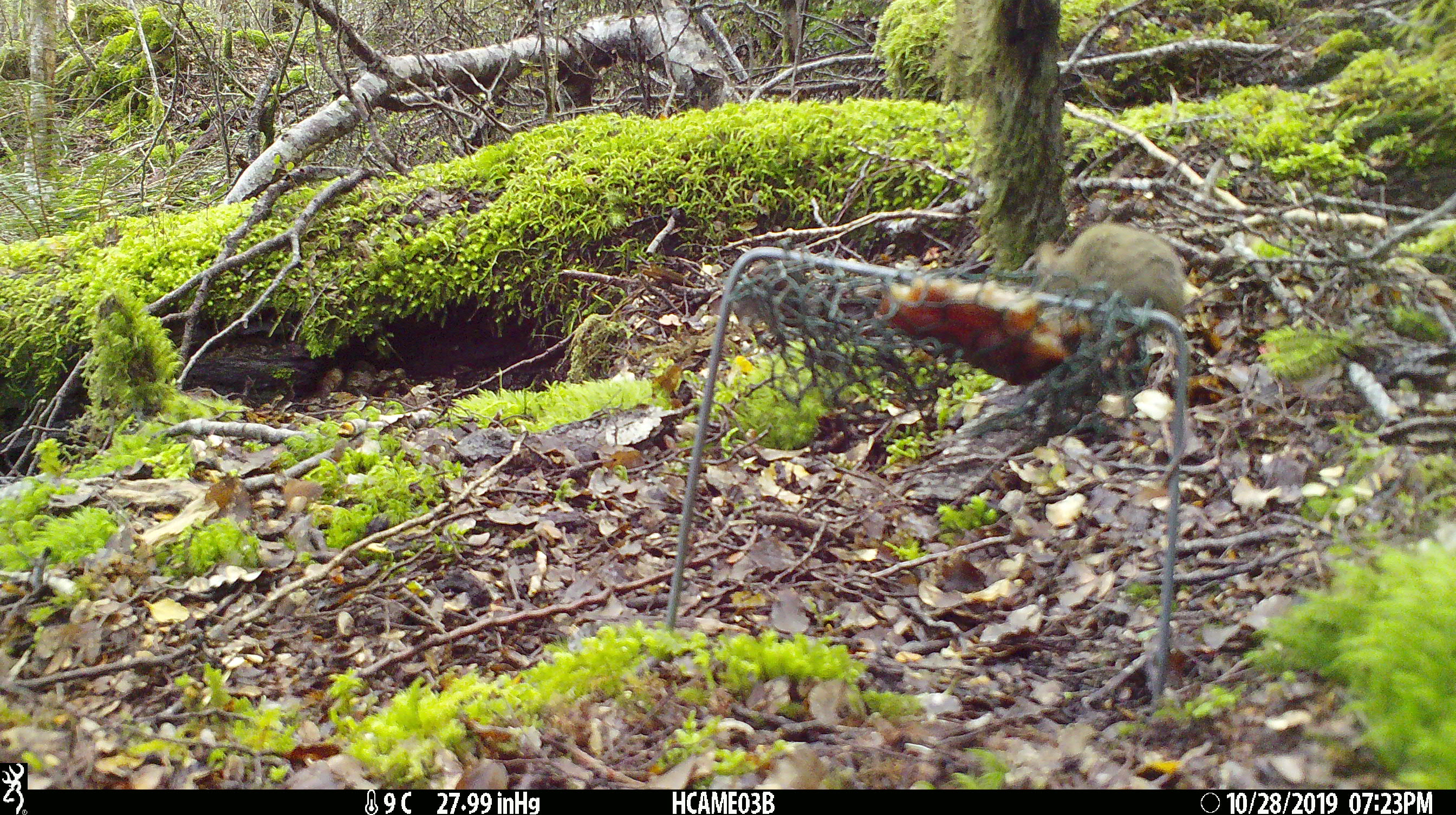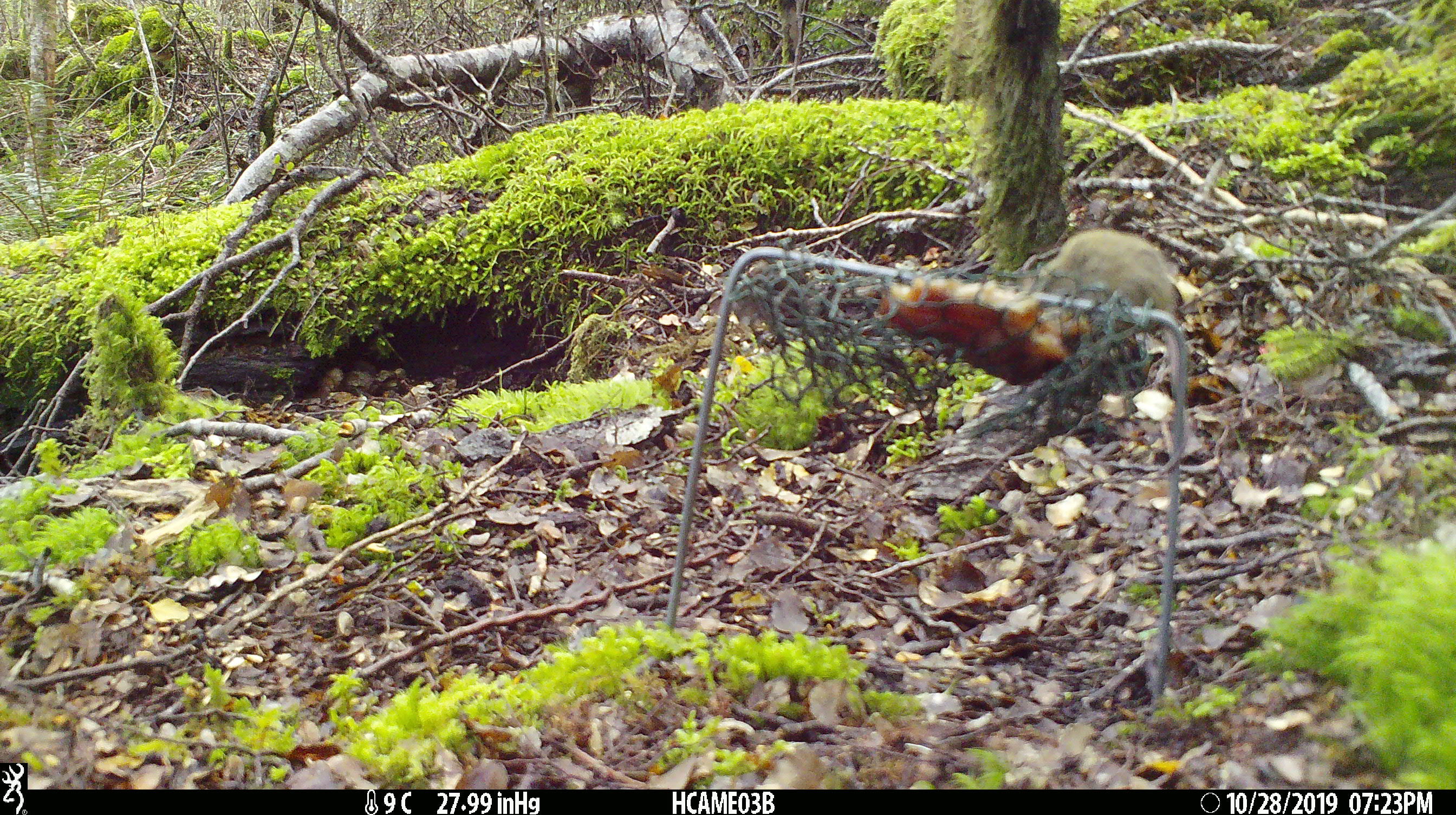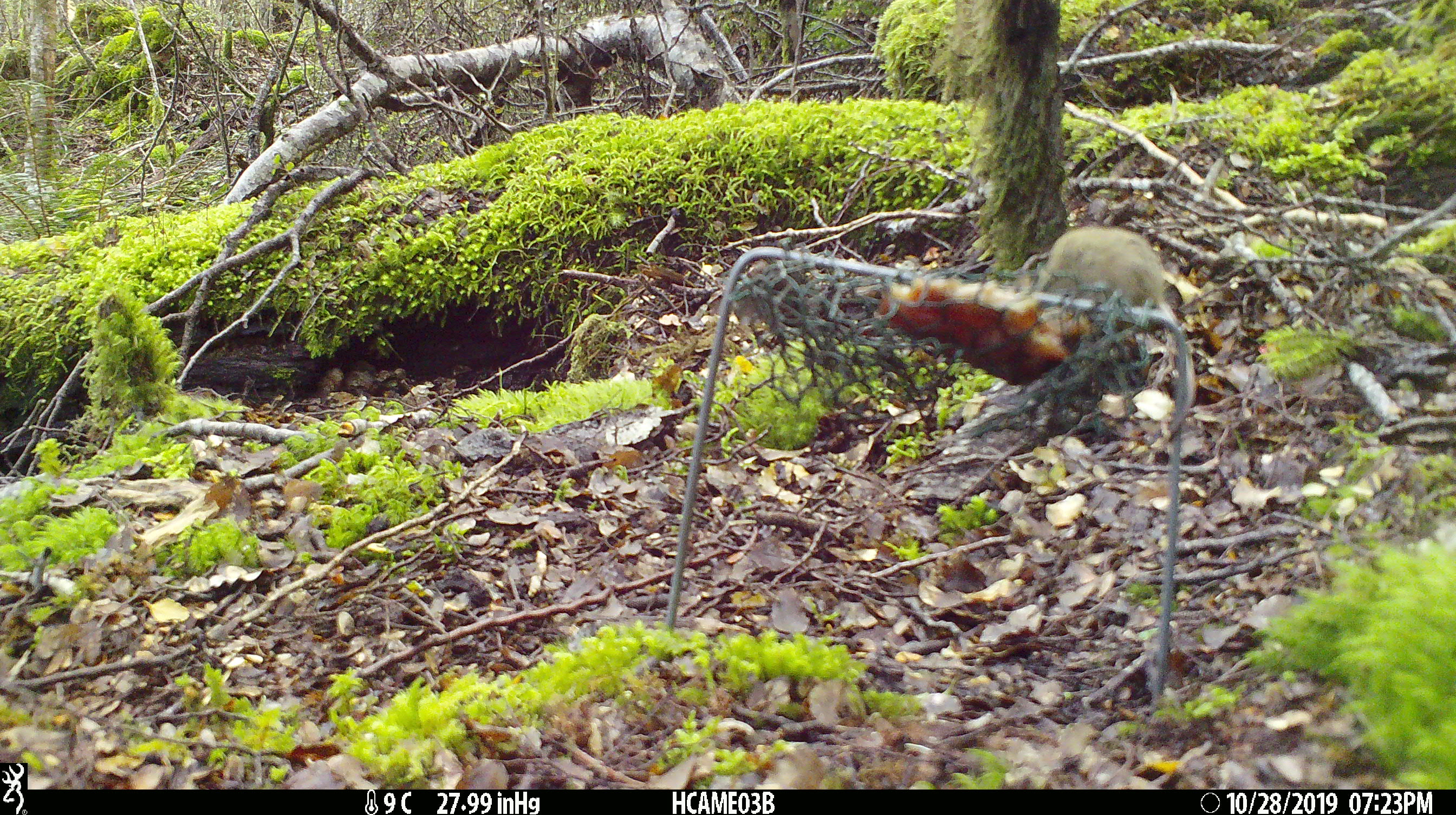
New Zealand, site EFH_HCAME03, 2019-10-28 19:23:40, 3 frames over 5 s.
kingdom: Animalia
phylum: Chordata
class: Mammalia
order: Rodentia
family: Muridae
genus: Mus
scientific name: Mus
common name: mouse